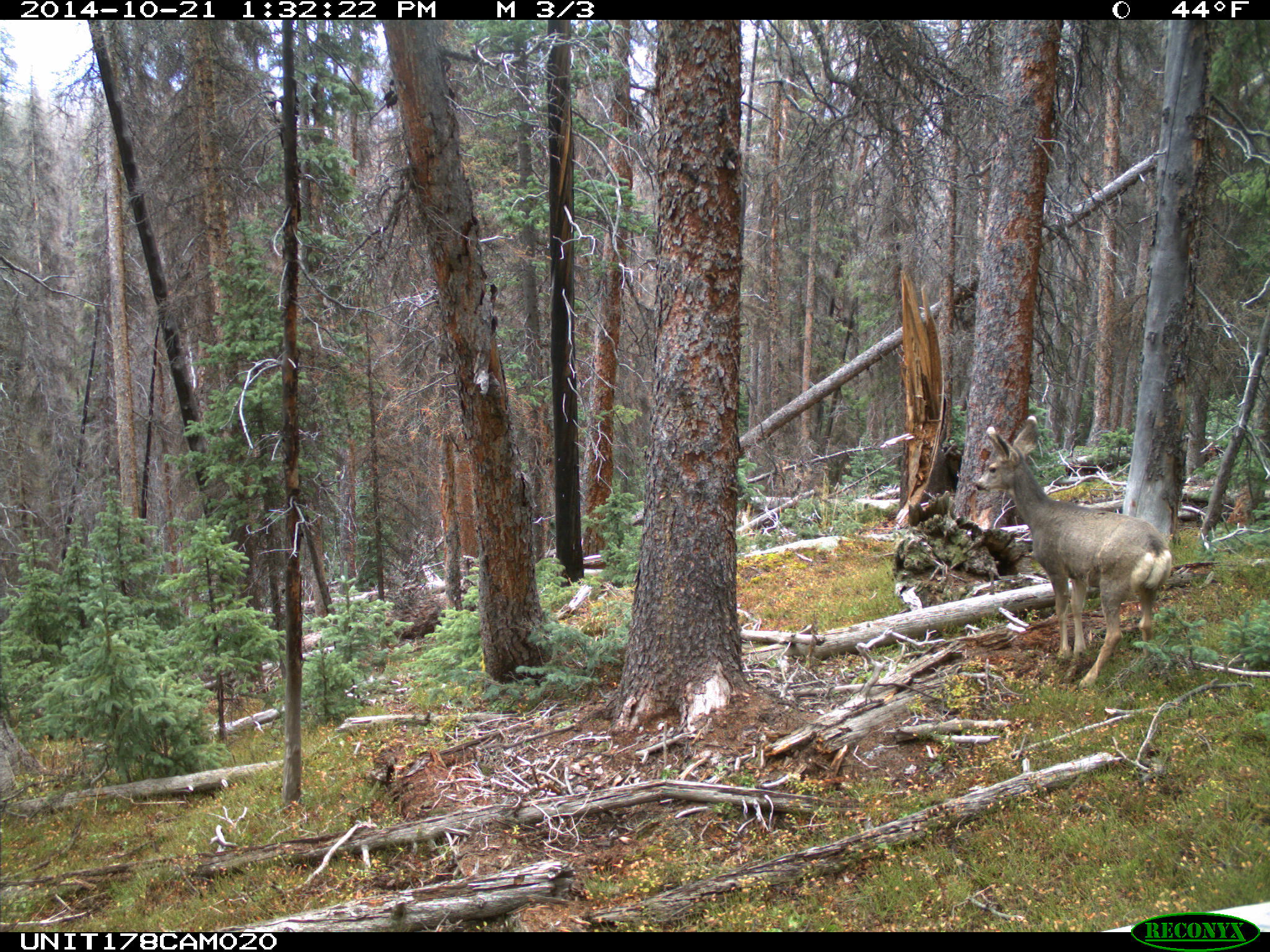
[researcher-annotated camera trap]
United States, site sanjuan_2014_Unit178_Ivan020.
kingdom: Animalia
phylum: Chordata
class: Mammalia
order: Artiodactyla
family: Cervidae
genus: Odocoileus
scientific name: Odocoileus hemionus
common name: mule deer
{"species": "Odocoileus hemionus (mule deer)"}